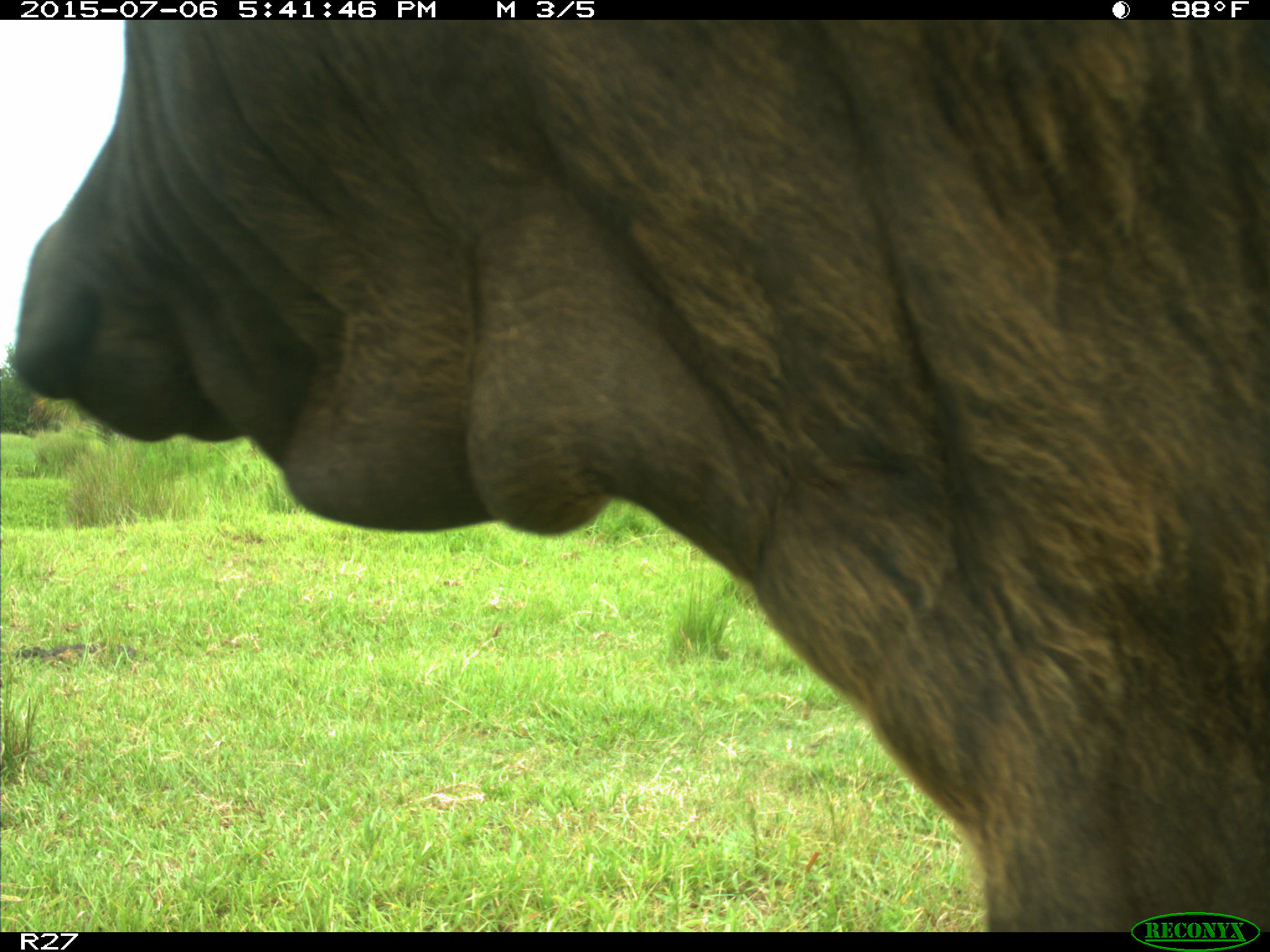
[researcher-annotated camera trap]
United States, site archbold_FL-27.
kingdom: Animalia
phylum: Chordata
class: Mammalia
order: Artiodactyla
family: Bovidae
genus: Bos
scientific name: Bos taurus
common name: domestic cow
Bos taurus (domestic cow).